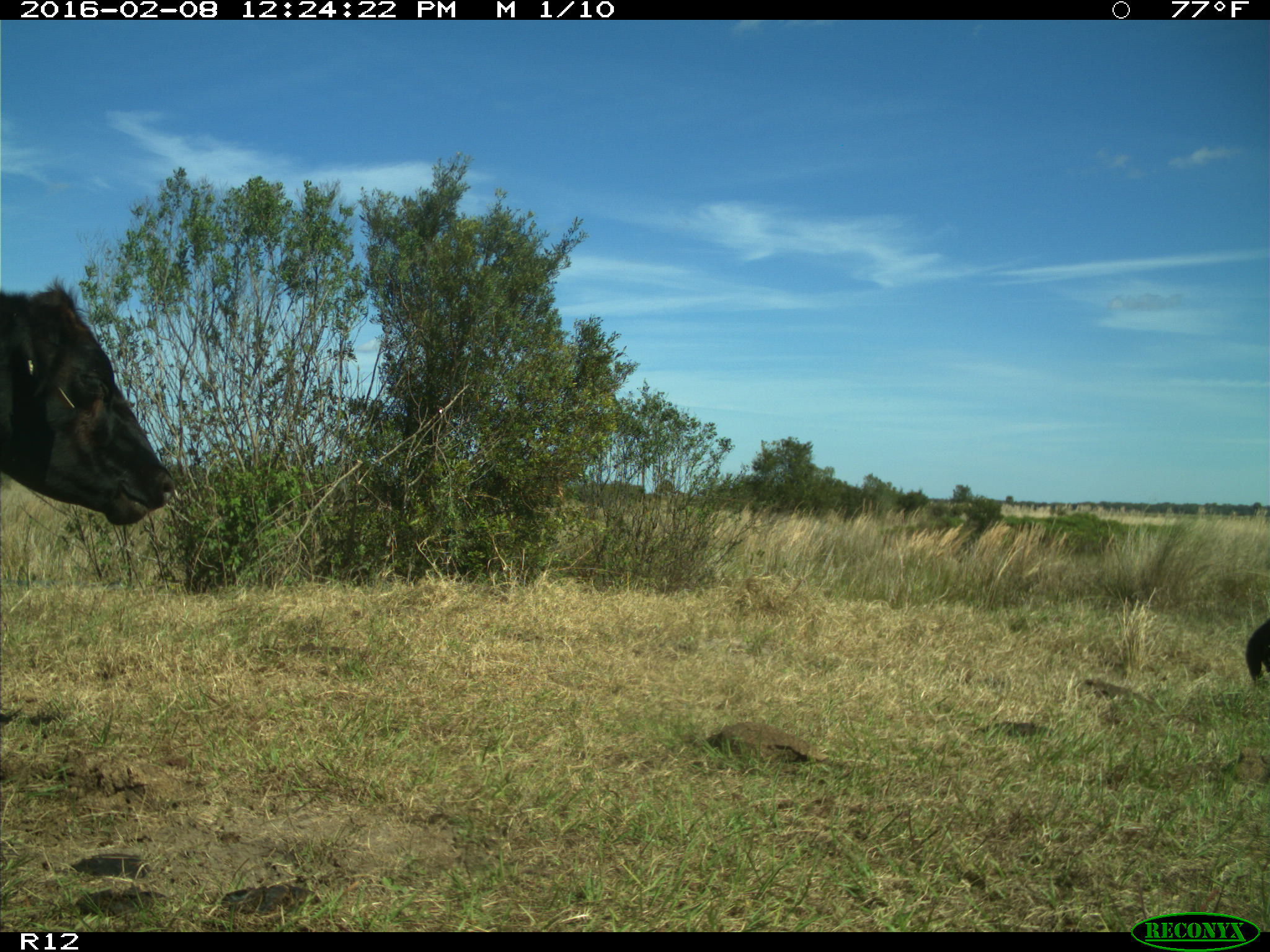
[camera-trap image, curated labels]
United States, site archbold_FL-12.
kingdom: Animalia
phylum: Chordata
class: Mammalia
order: Artiodactyla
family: Bovidae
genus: Bos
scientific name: Bos taurus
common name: domestic cow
Bos taurus (domestic cow).